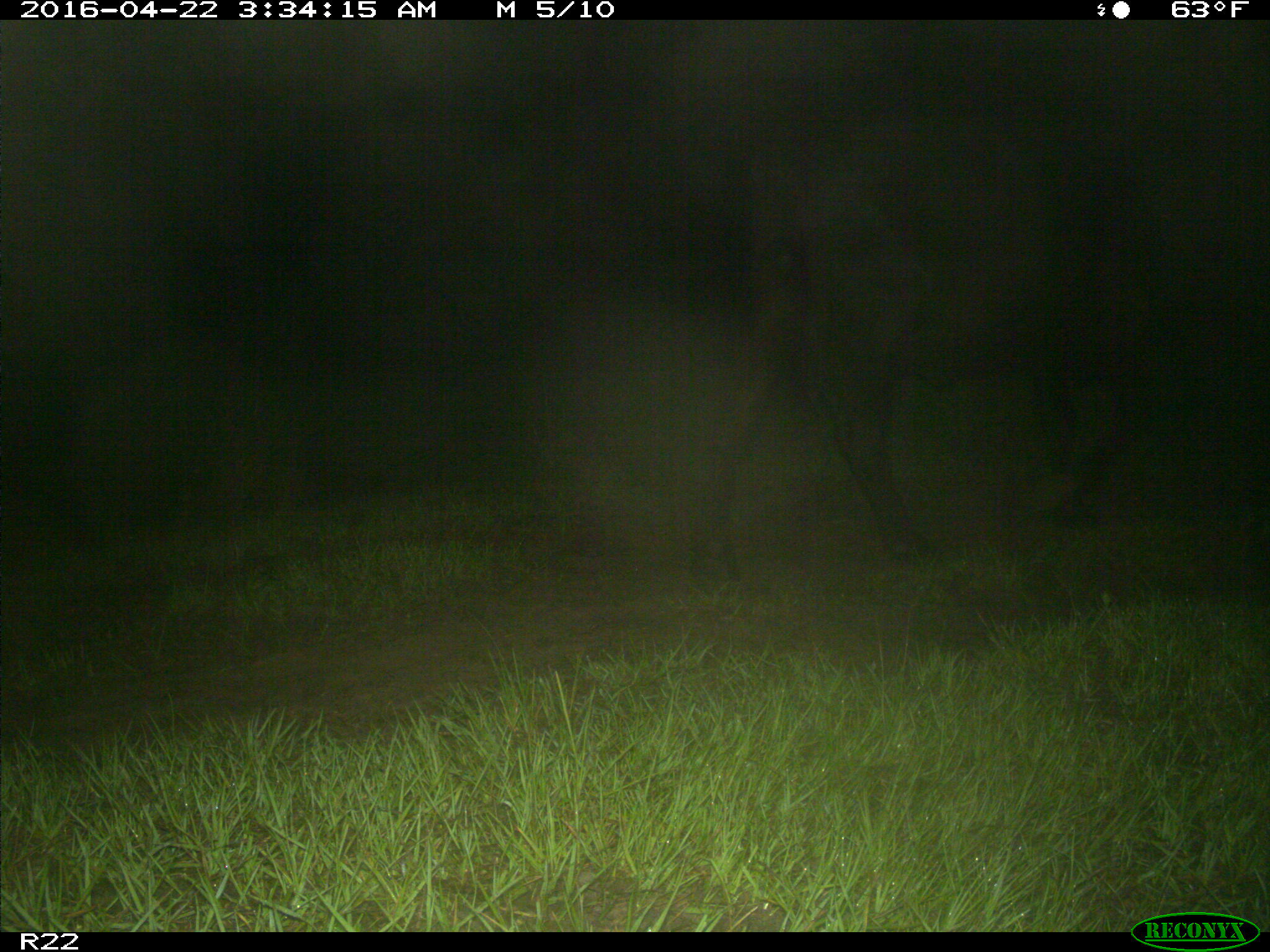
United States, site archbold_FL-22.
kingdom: Animalia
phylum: Chordata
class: Mammalia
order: Artiodactyla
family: Bovidae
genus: Bos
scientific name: Bos taurus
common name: domestic cow